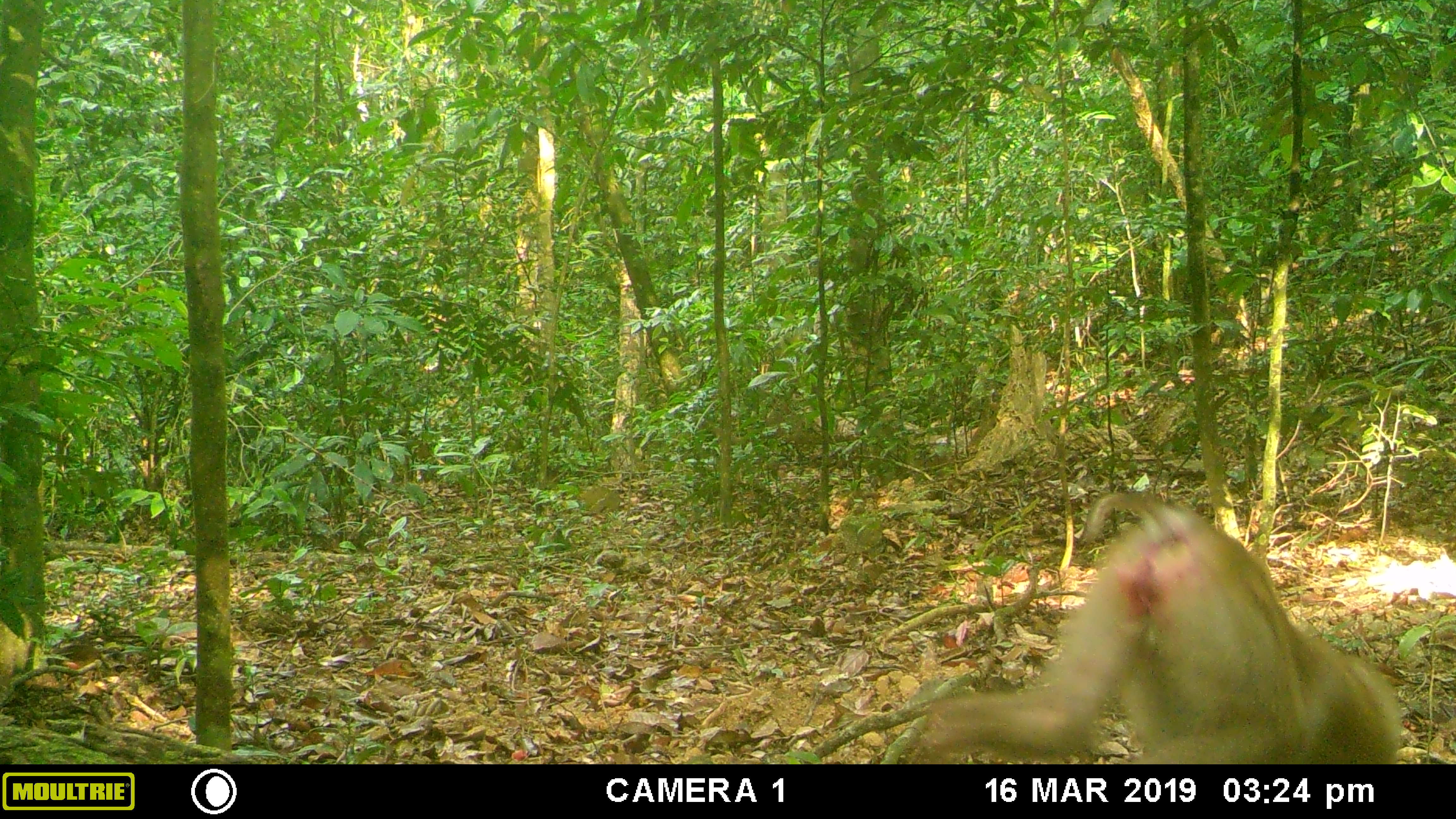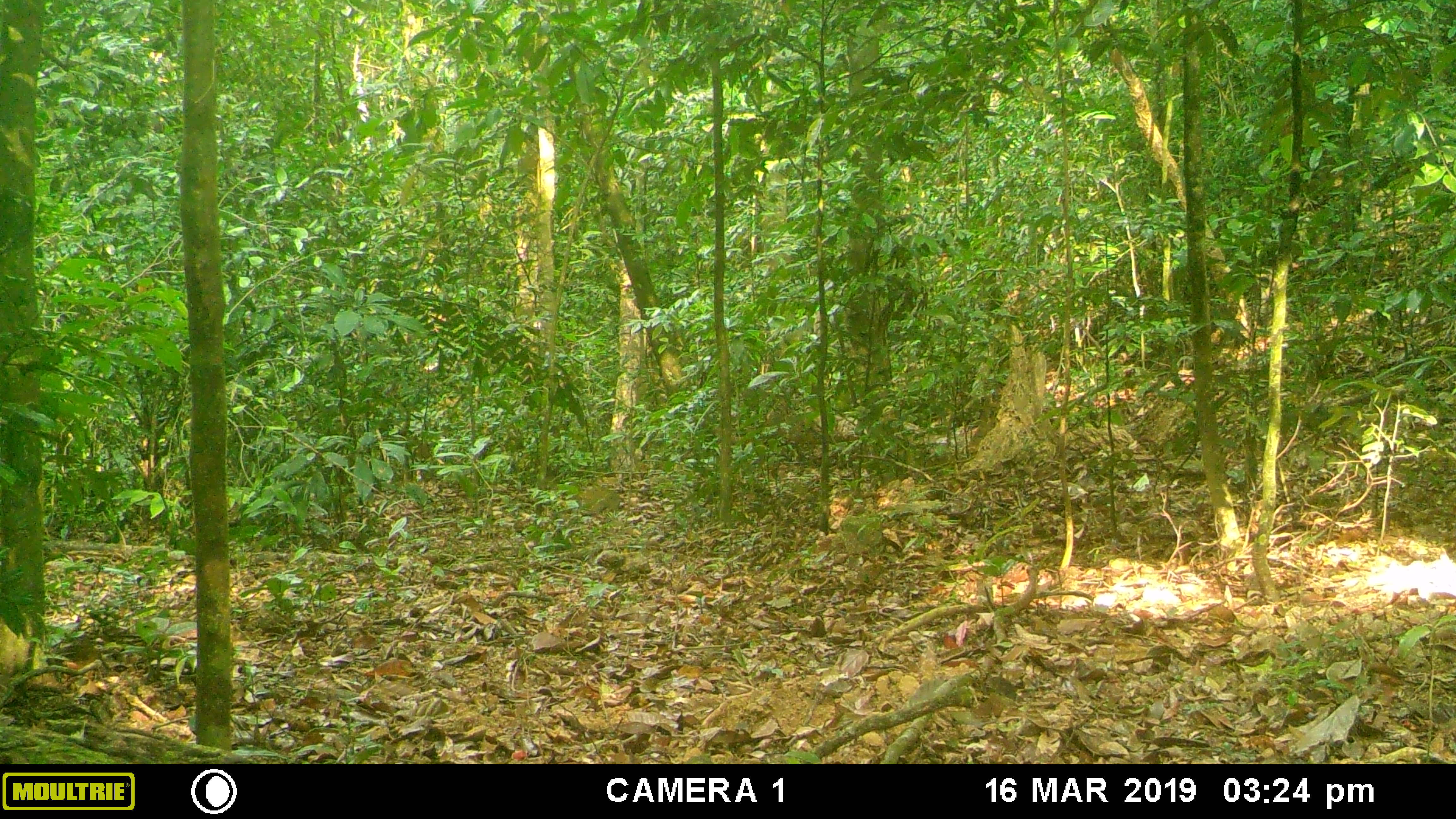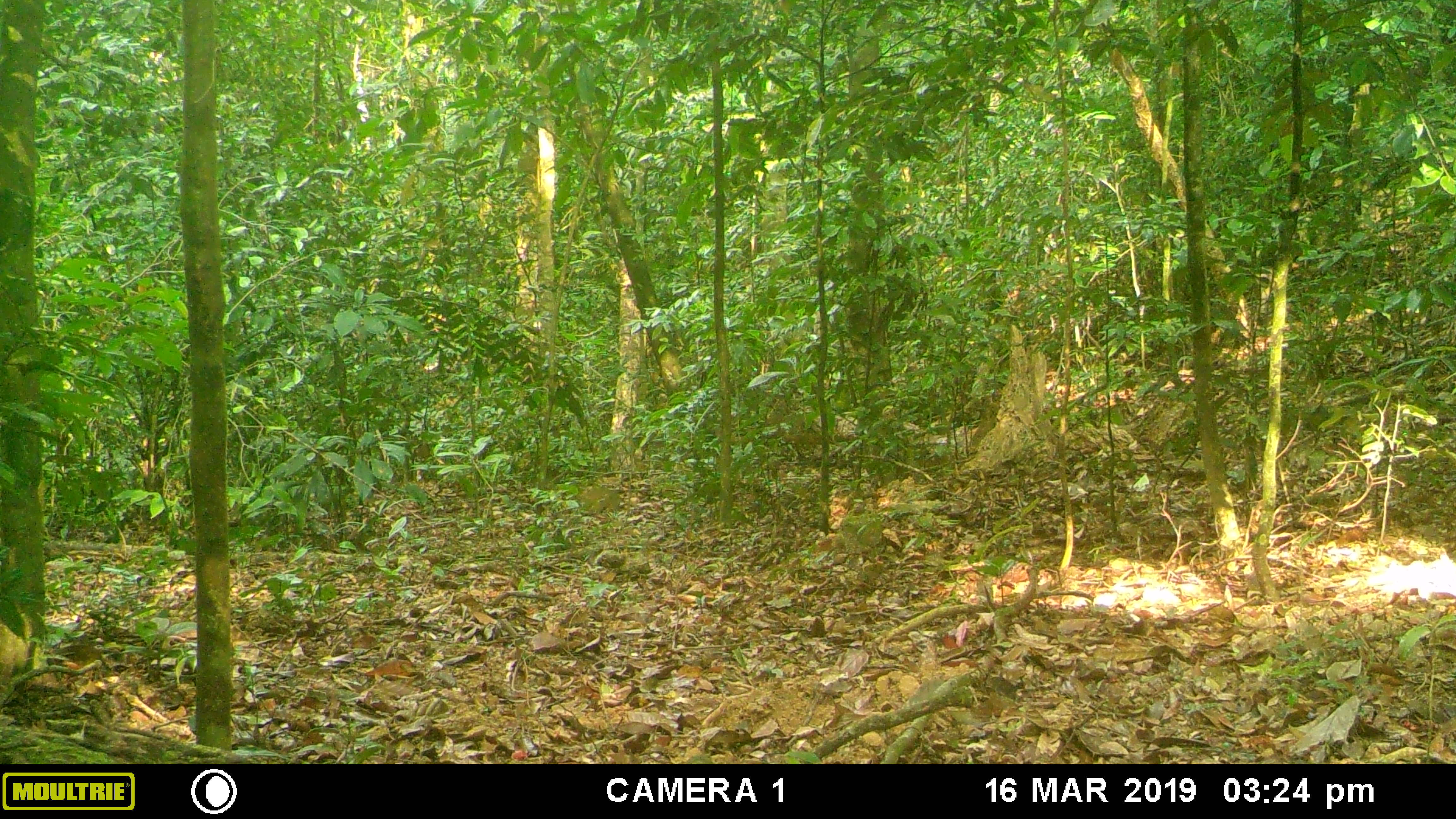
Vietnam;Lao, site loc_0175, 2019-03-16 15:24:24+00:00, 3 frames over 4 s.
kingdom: Animalia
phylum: Chordata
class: Mammalia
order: Primates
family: Cercopithecidae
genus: Macaca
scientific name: Macaca nemestrina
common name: pig-tailed macaque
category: pig tailed macaque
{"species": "pig tailed macaque (pig-tailed macaque) (Macaca nemestrina)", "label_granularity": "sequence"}